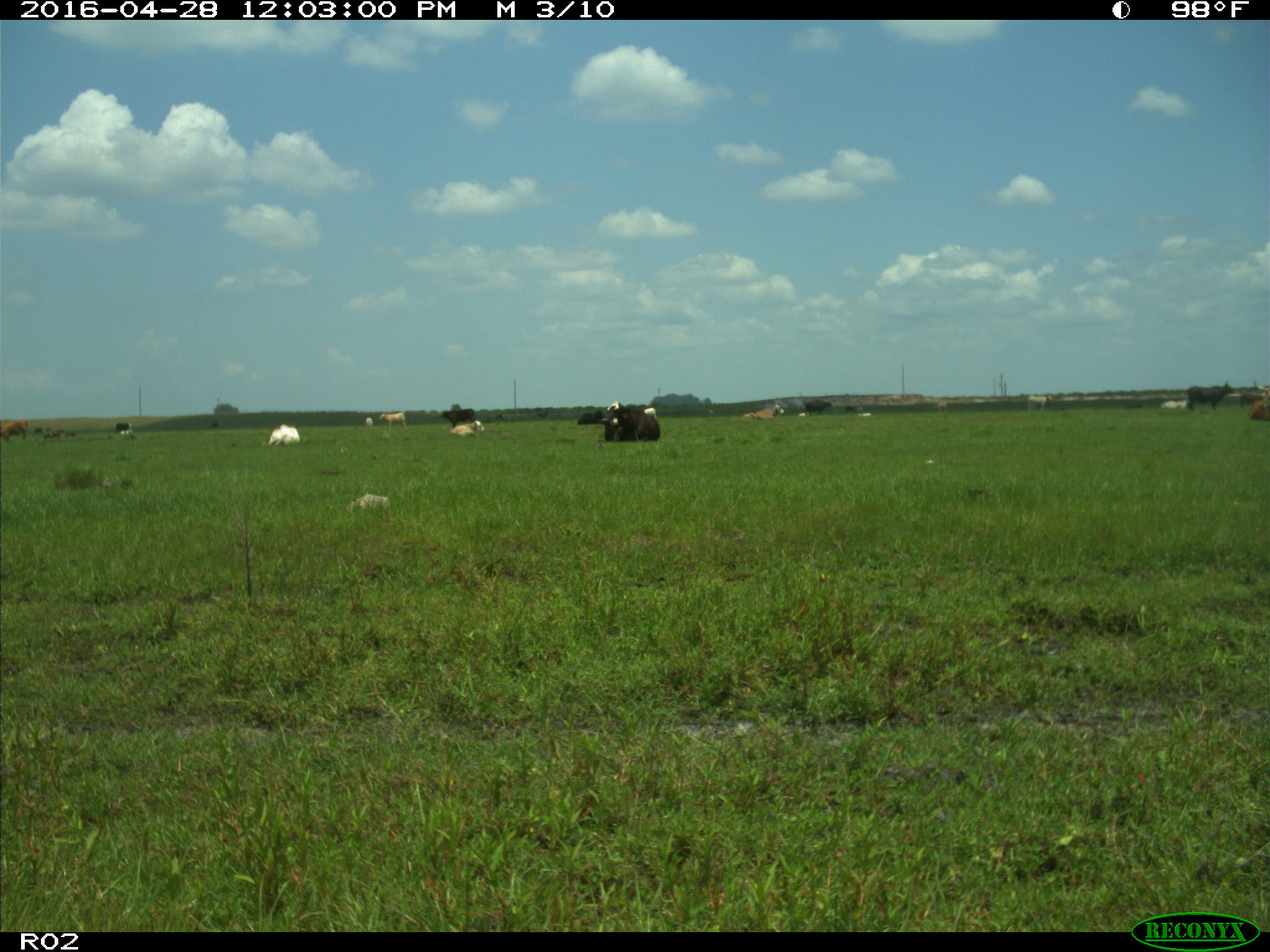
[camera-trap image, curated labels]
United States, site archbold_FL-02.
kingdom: Animalia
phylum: Chordata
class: Mammalia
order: Artiodactyla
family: Bovidae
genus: Bos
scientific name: Bos taurus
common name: domestic cow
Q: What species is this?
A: Bos taurus (domestic cow).